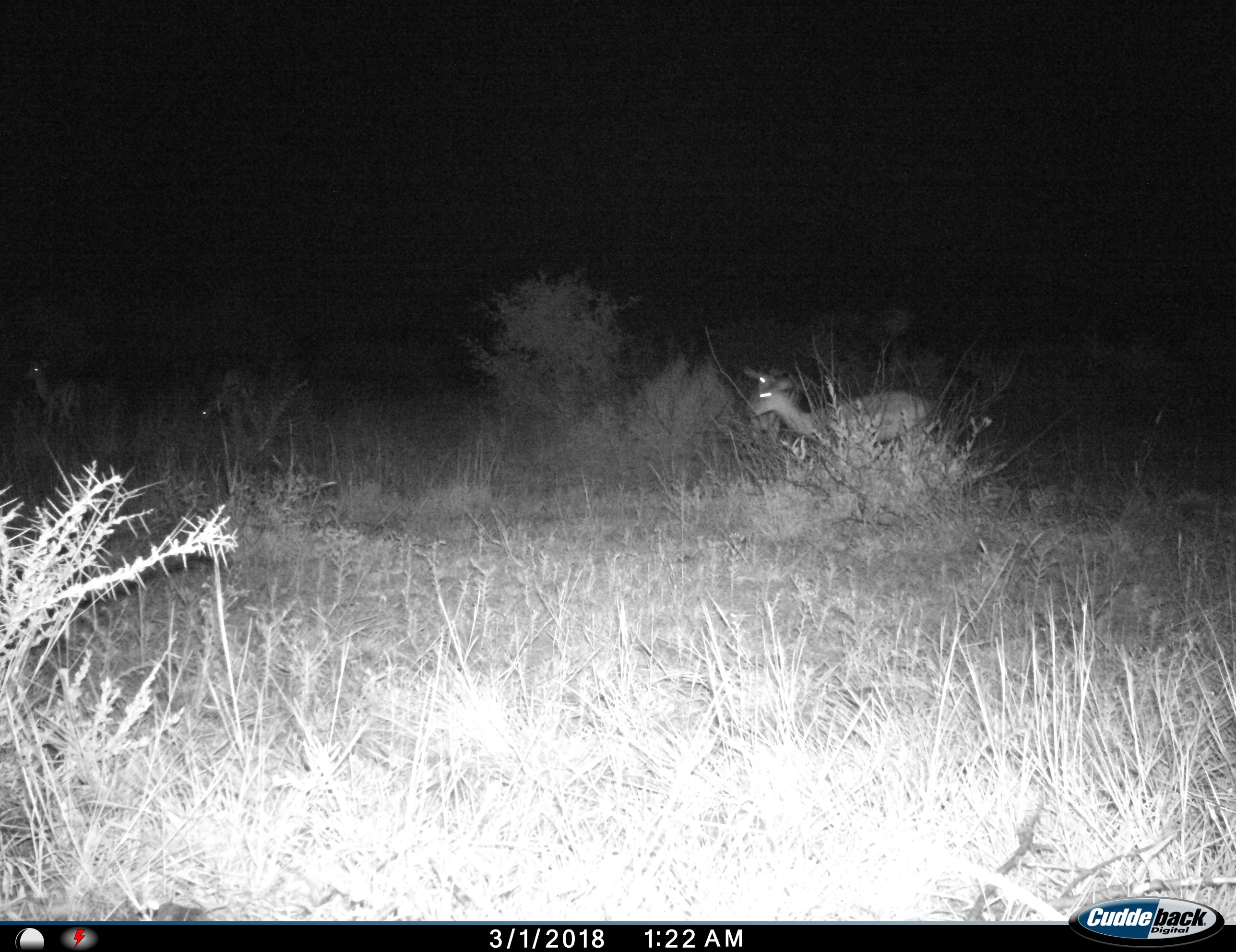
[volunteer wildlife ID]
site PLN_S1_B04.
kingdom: Animalia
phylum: Chordata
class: Mammalia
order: Artiodactyla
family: Bovidae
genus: Aepyceros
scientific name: Aepyceros melampus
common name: impala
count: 4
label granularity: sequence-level